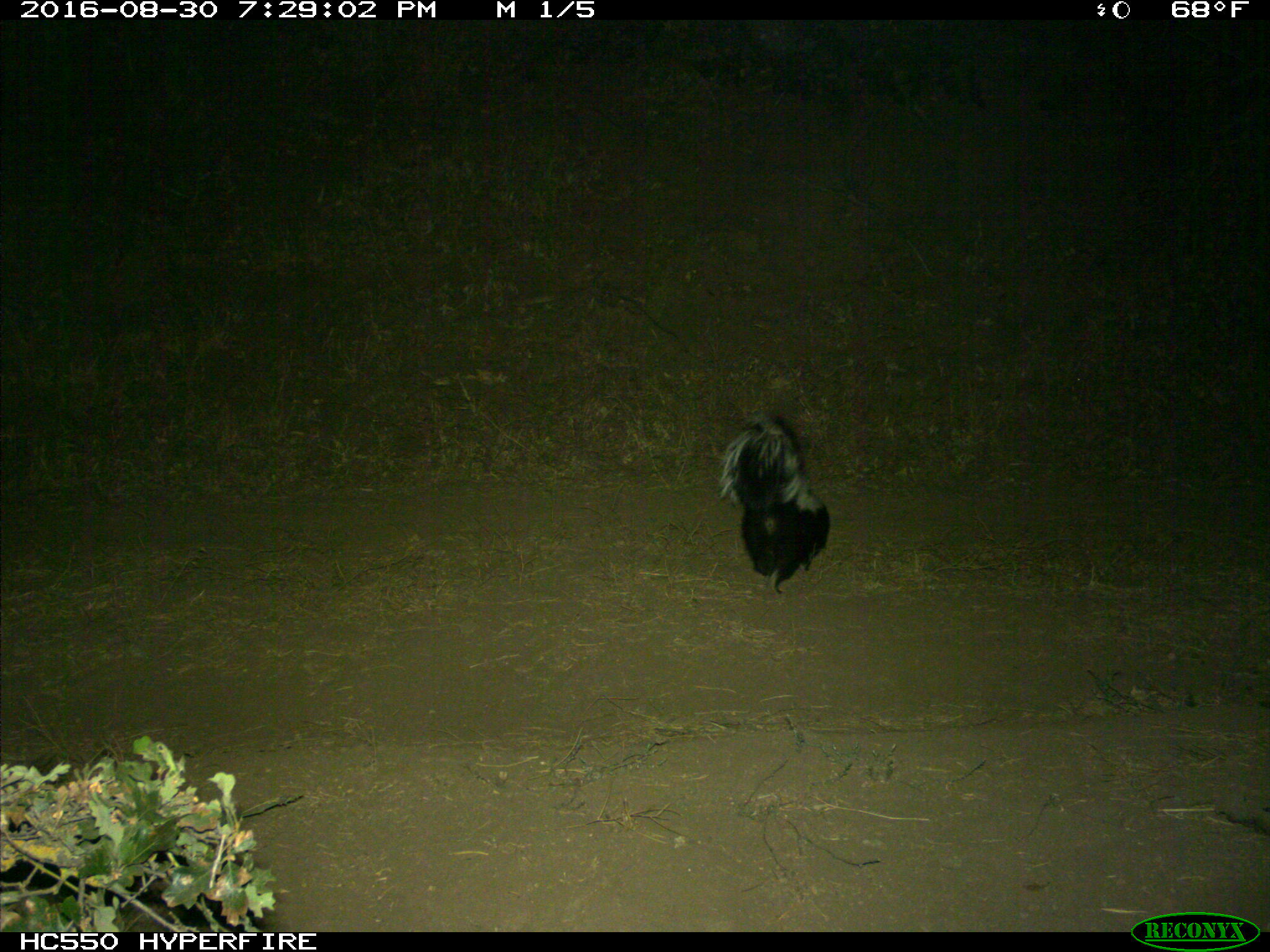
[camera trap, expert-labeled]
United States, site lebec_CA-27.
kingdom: Animalia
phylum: Chordata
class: Mammalia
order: Carnivora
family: Mephitidae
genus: Mephitis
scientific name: Mephitis mephitis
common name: striped skunk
Mephitis mephitis (striped skunk).